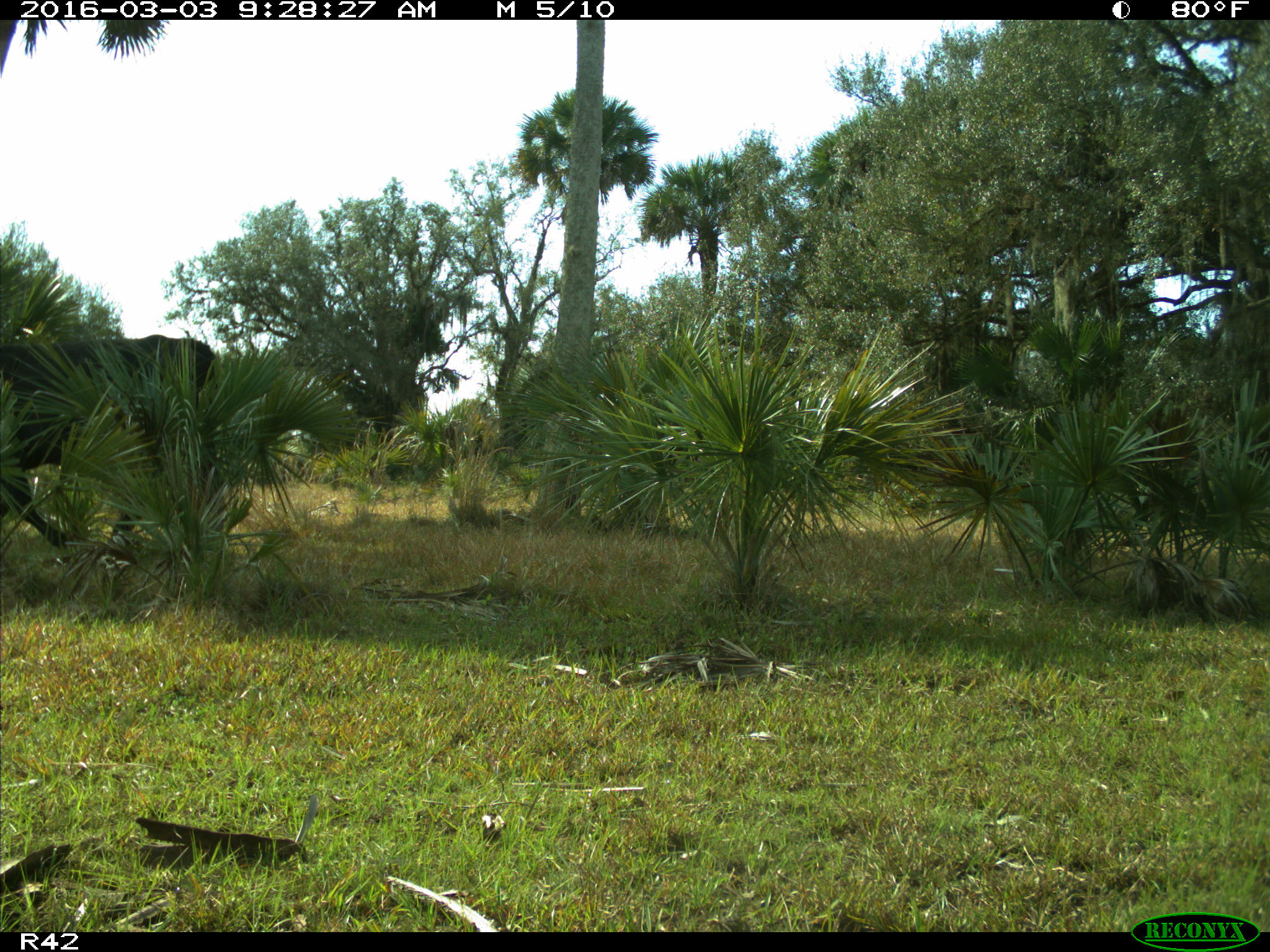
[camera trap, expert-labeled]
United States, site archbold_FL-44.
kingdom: Animalia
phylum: Chordata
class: Mammalia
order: Artiodactyla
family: Bovidae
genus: Bos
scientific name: Bos taurus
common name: domestic cow